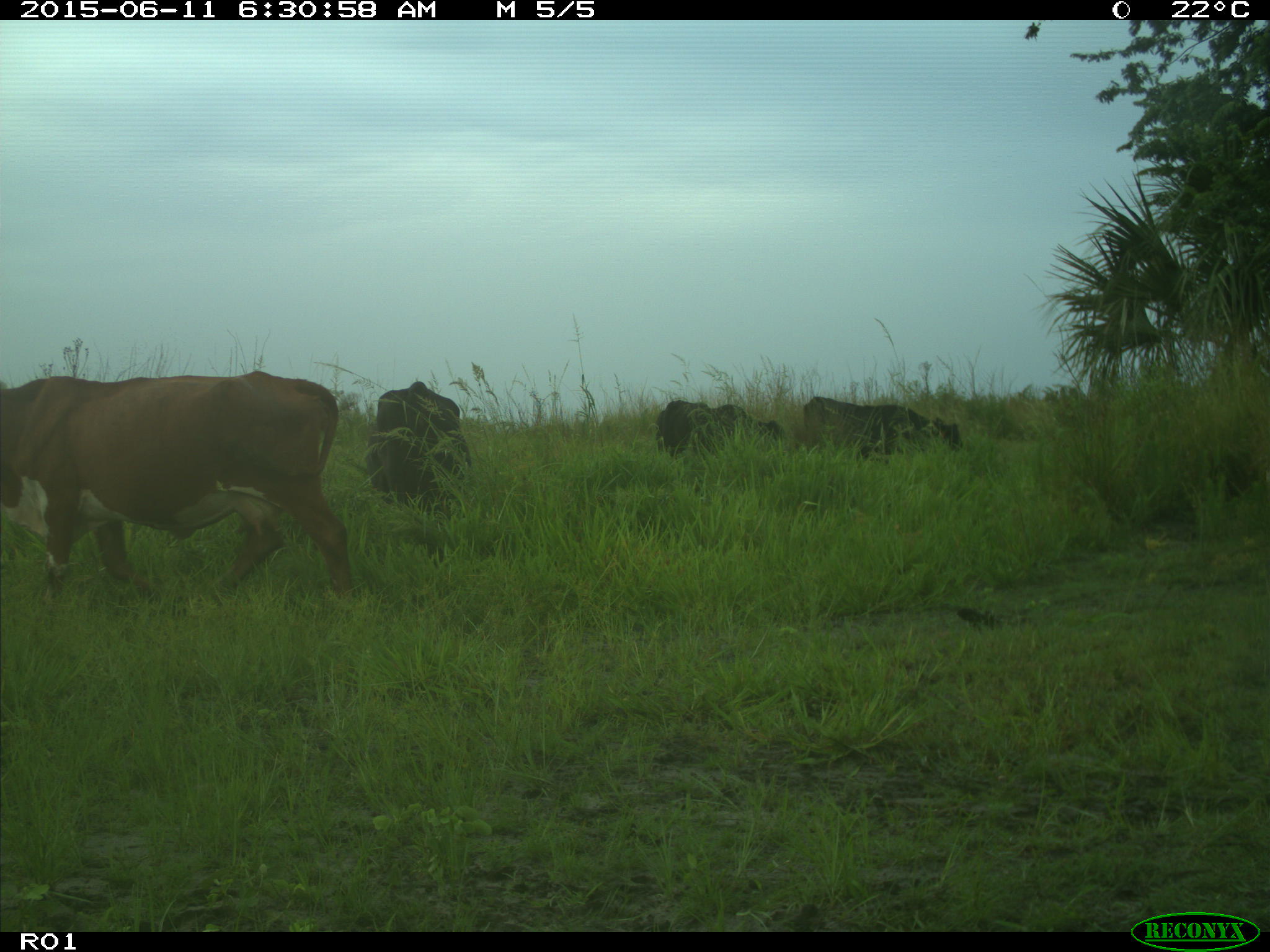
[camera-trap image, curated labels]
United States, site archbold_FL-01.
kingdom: Animalia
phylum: Chordata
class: Mammalia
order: Artiodactyla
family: Bovidae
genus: Bos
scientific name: Bos taurus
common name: domestic cow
Bos taurus (domestic cow).